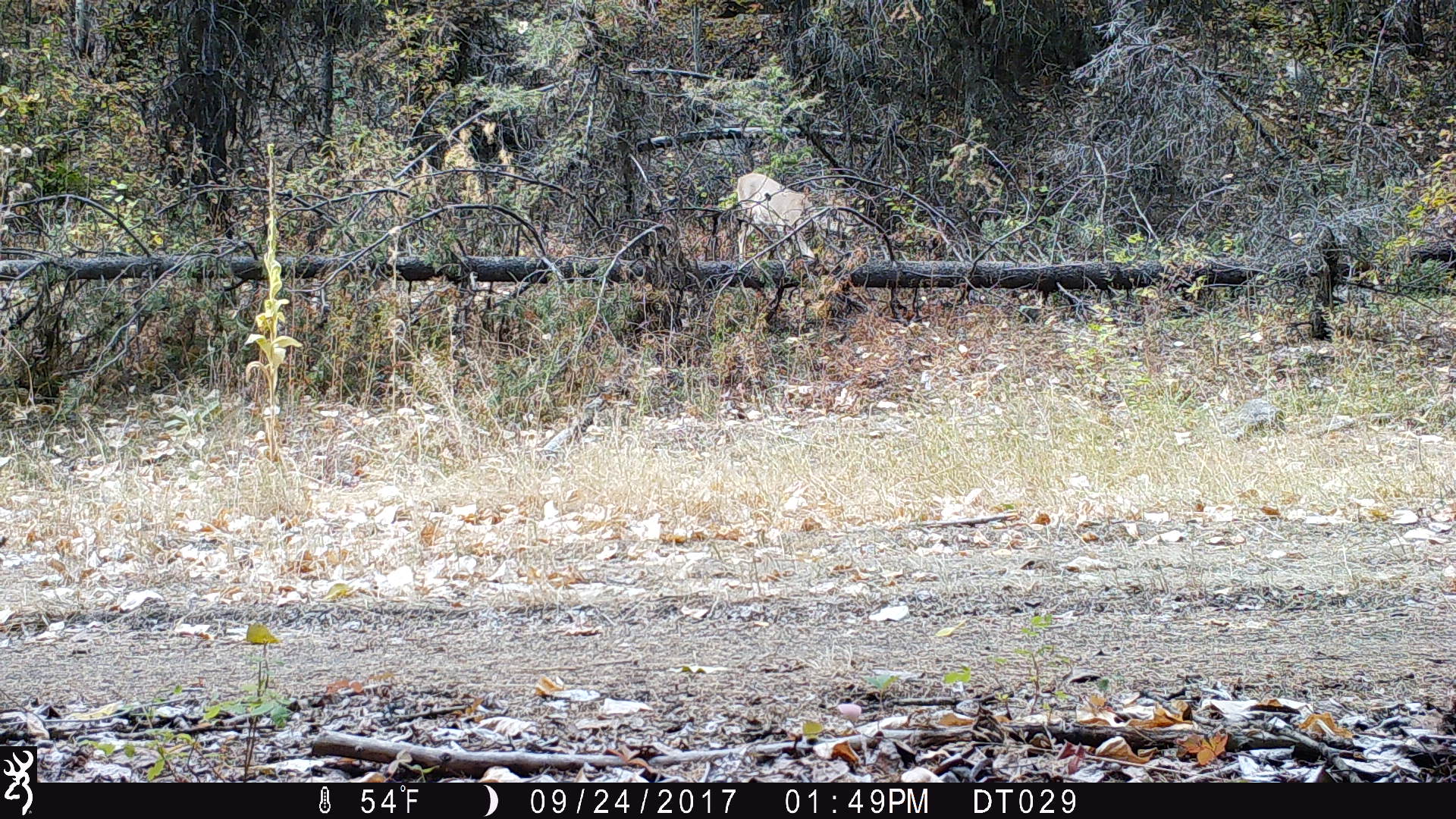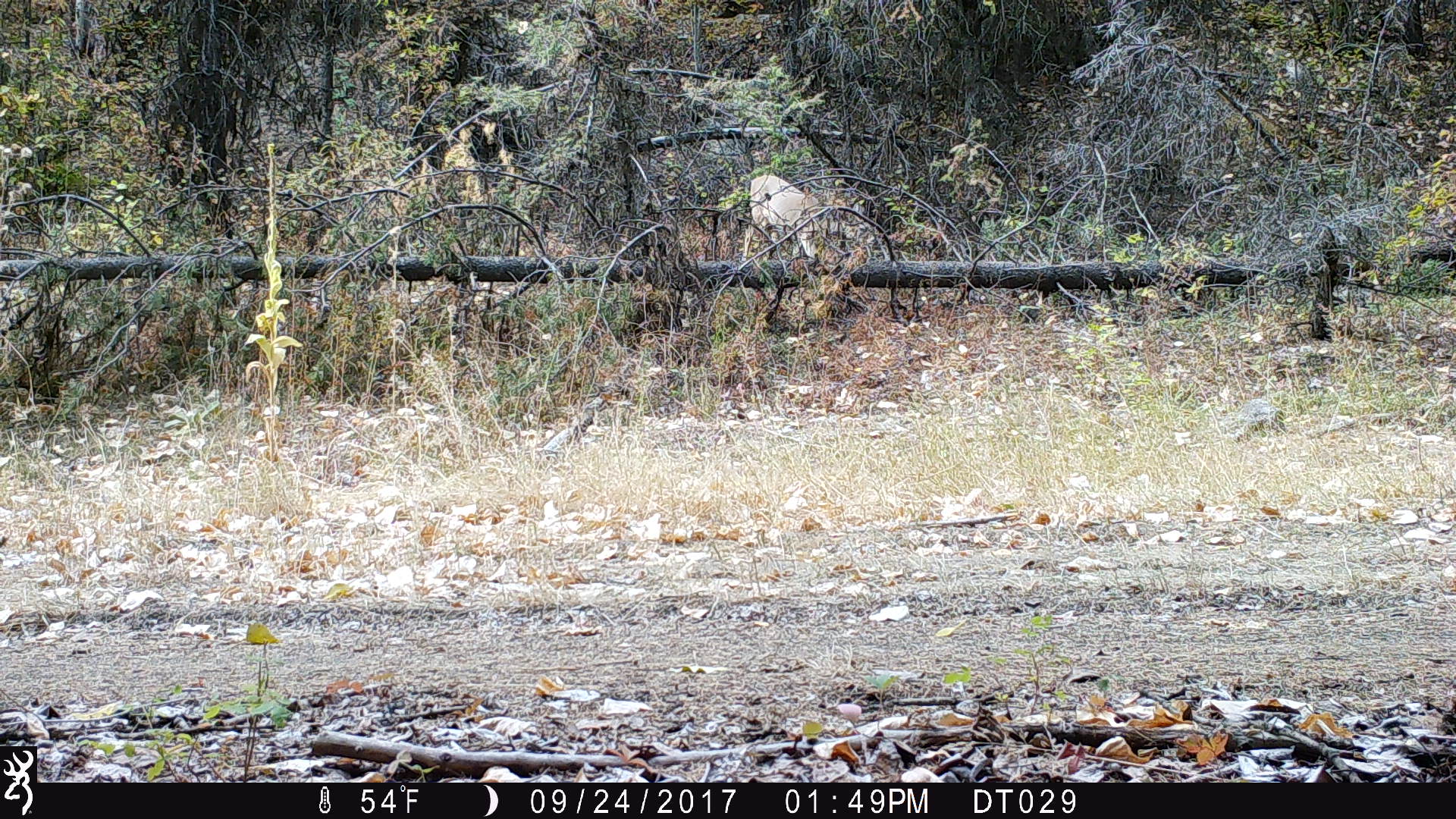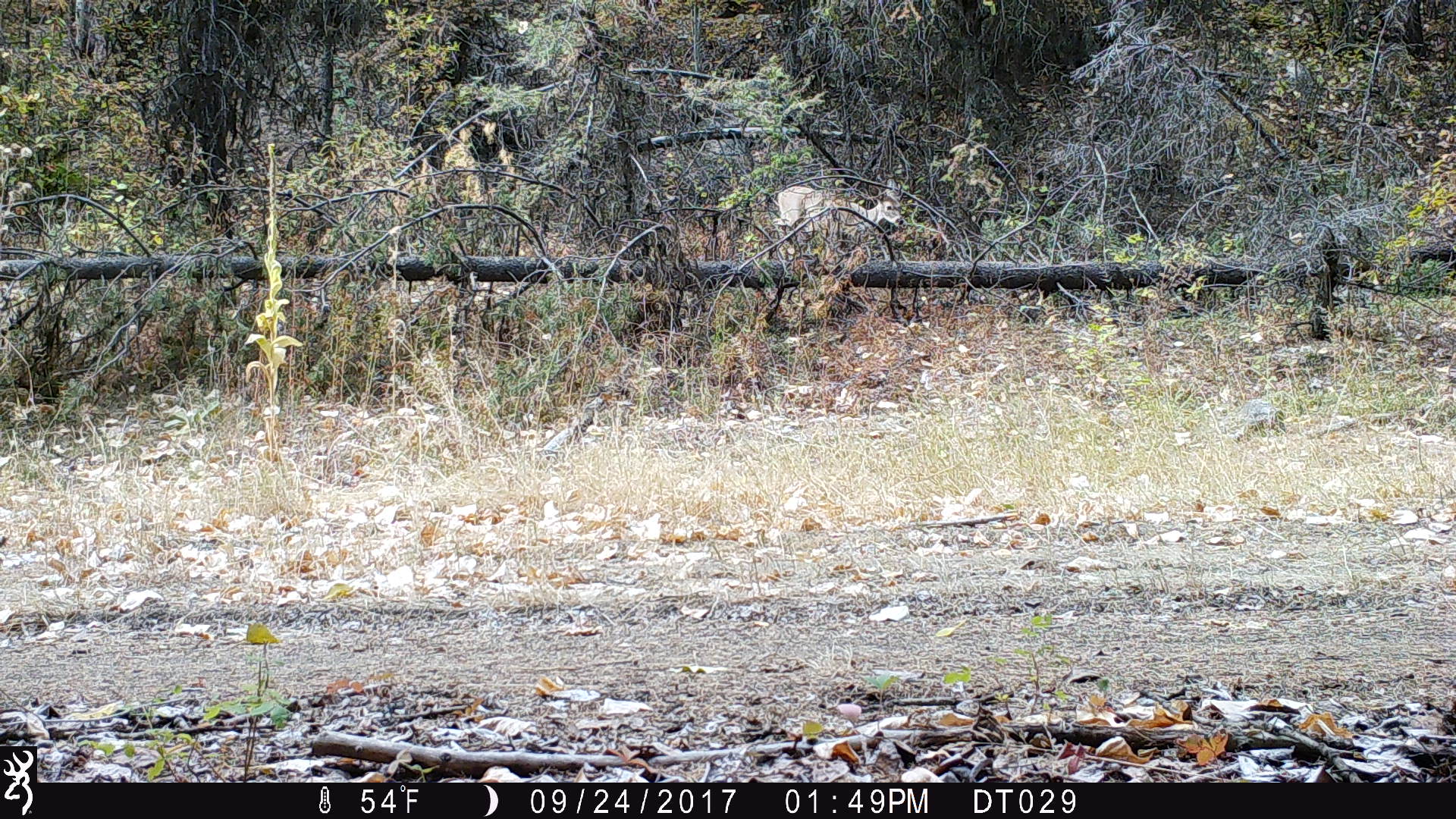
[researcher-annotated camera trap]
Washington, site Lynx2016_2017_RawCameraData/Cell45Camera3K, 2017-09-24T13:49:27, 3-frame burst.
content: unidentified animal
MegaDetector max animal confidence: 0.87